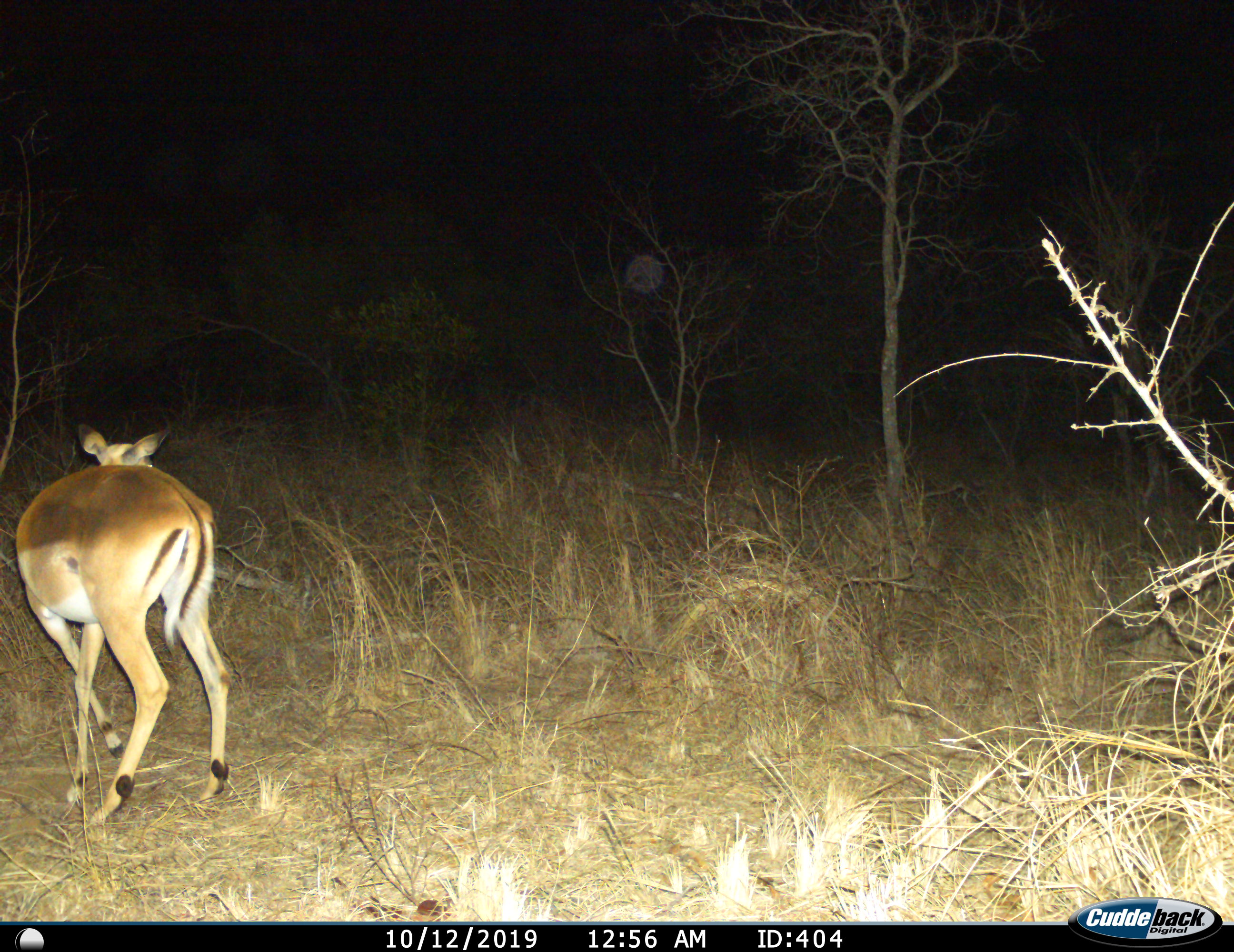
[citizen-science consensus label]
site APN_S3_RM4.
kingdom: Animalia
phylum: Chordata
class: Mammalia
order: Artiodactyla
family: Bovidae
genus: Aepyceros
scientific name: Aepyceros melampus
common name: impala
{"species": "impala (Aepyceros melampus)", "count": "1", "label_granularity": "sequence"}